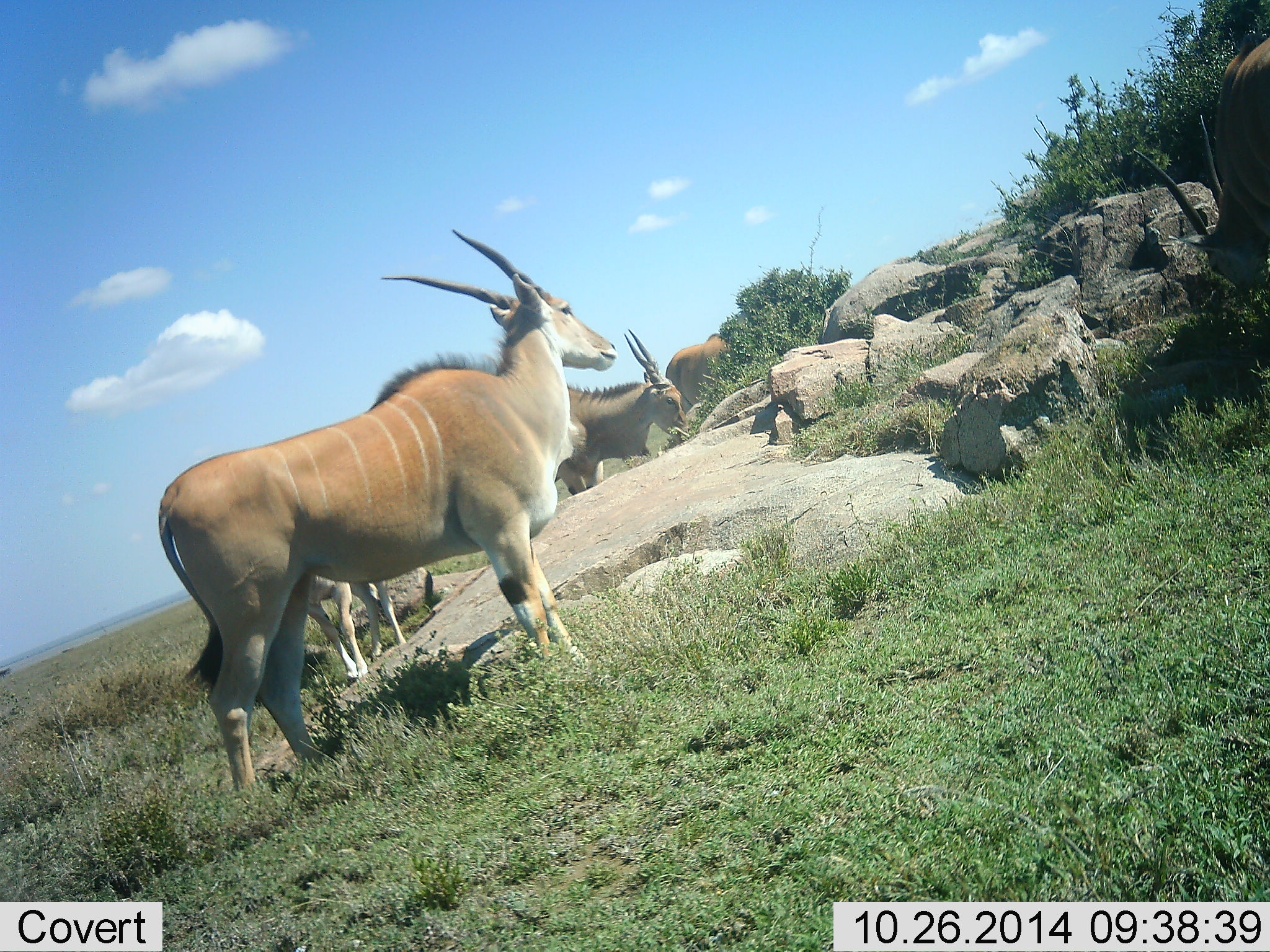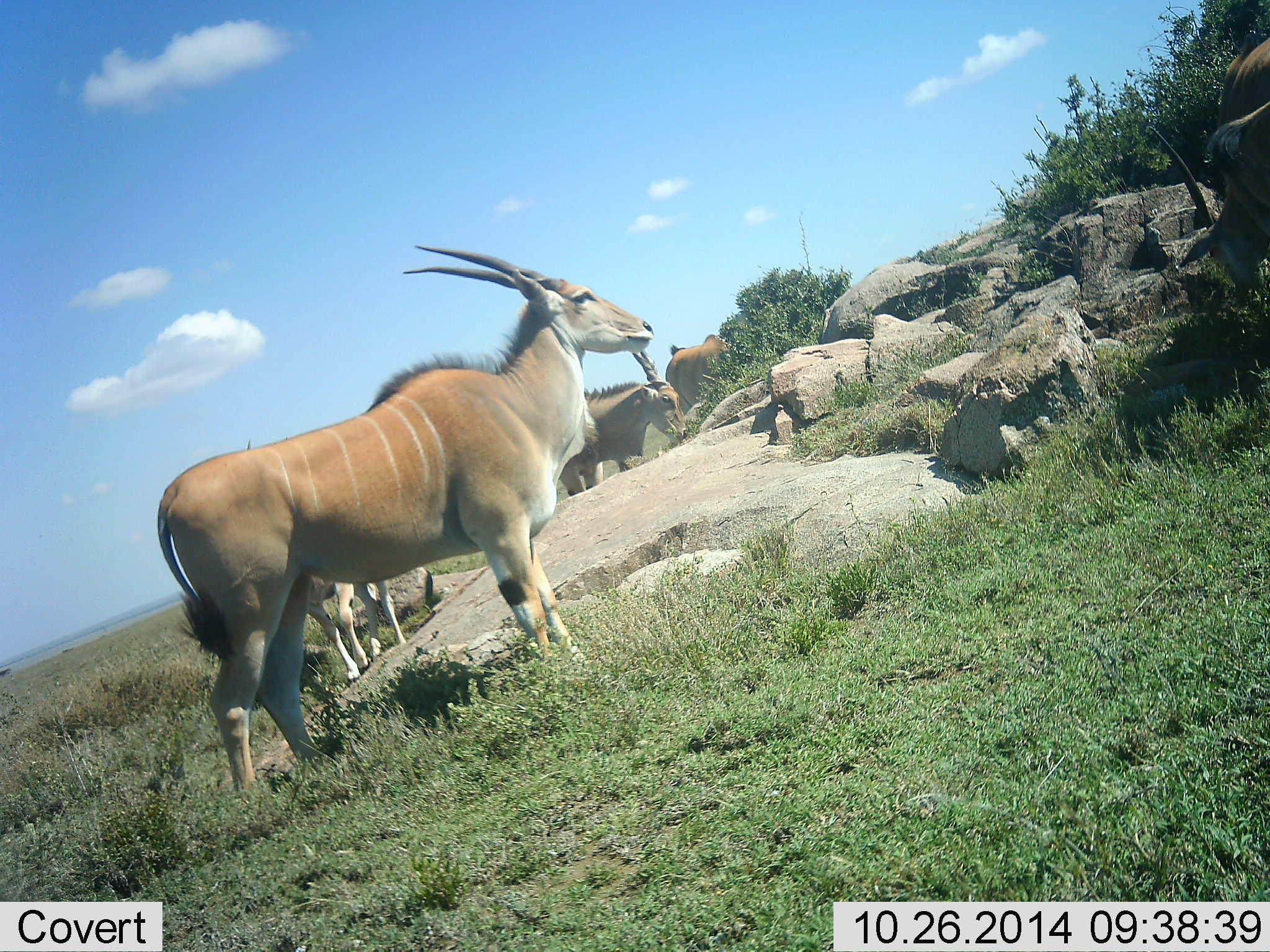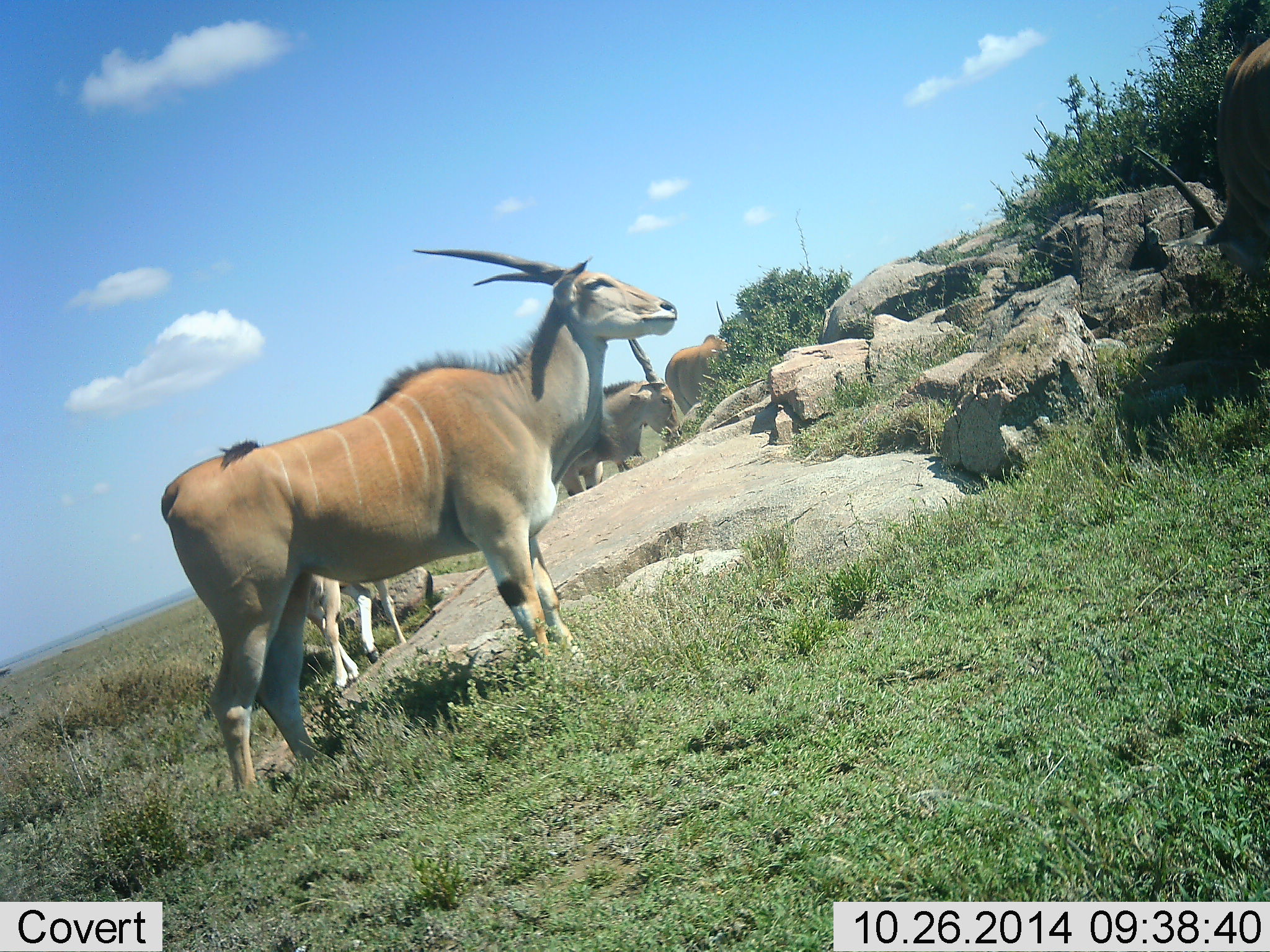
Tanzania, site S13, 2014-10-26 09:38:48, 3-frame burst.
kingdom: Animalia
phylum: Chordata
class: Mammalia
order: Artiodactyla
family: Bovidae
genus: Tragelaphus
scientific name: Tragelaphus oryx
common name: eland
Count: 5.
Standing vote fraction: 90%.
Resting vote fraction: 0%.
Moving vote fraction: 20%.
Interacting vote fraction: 10%.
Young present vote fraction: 0%.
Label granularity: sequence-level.